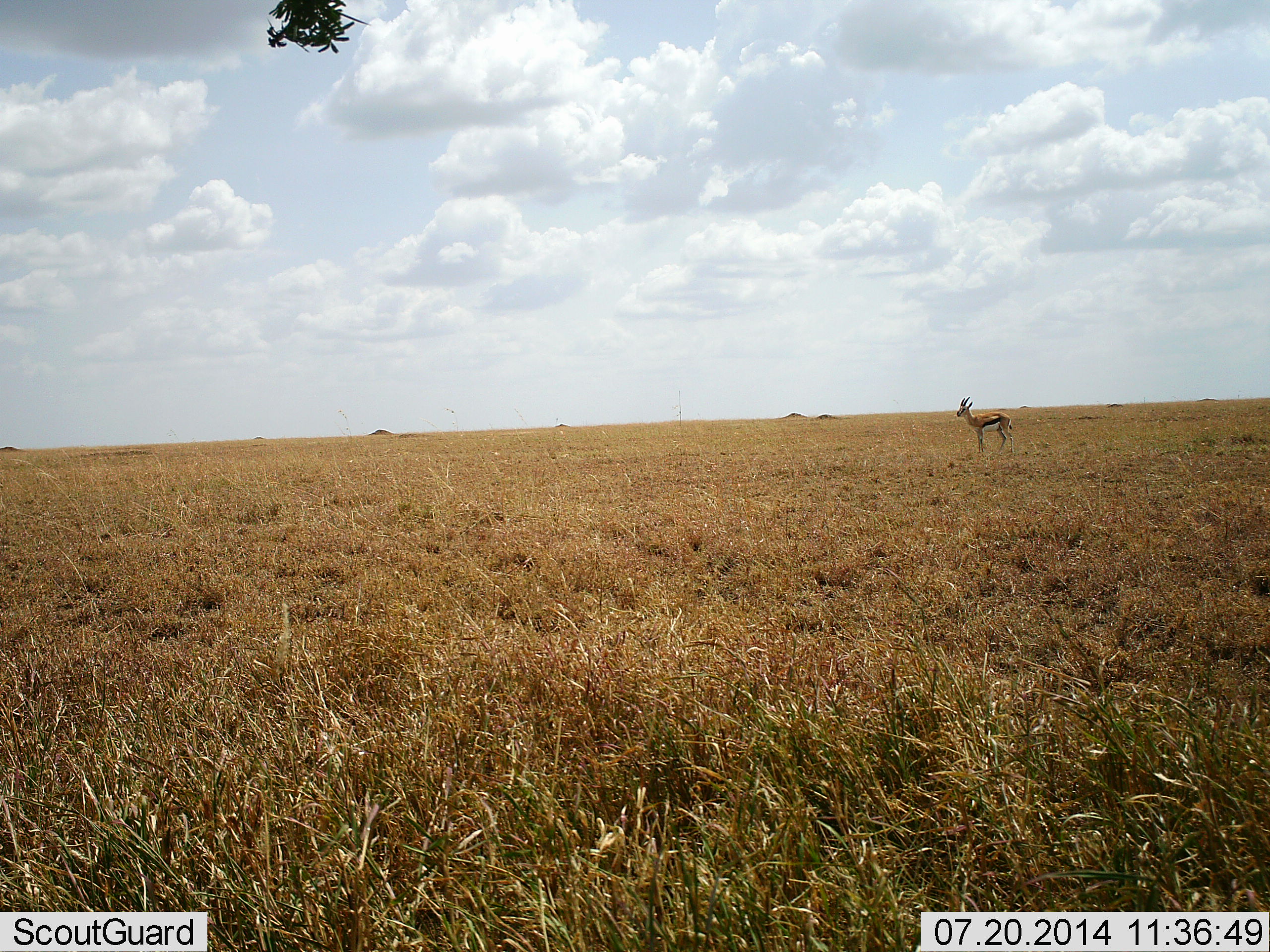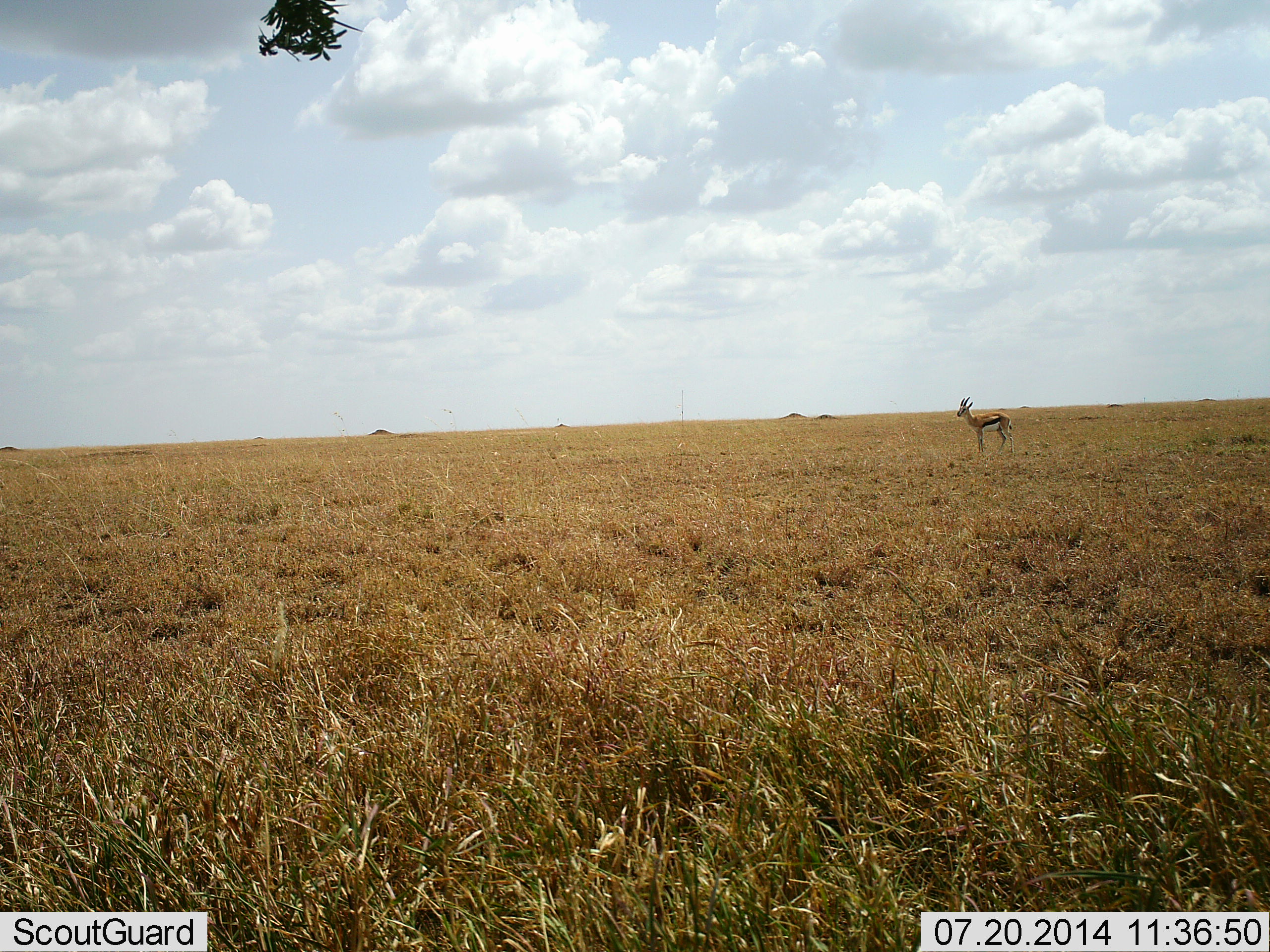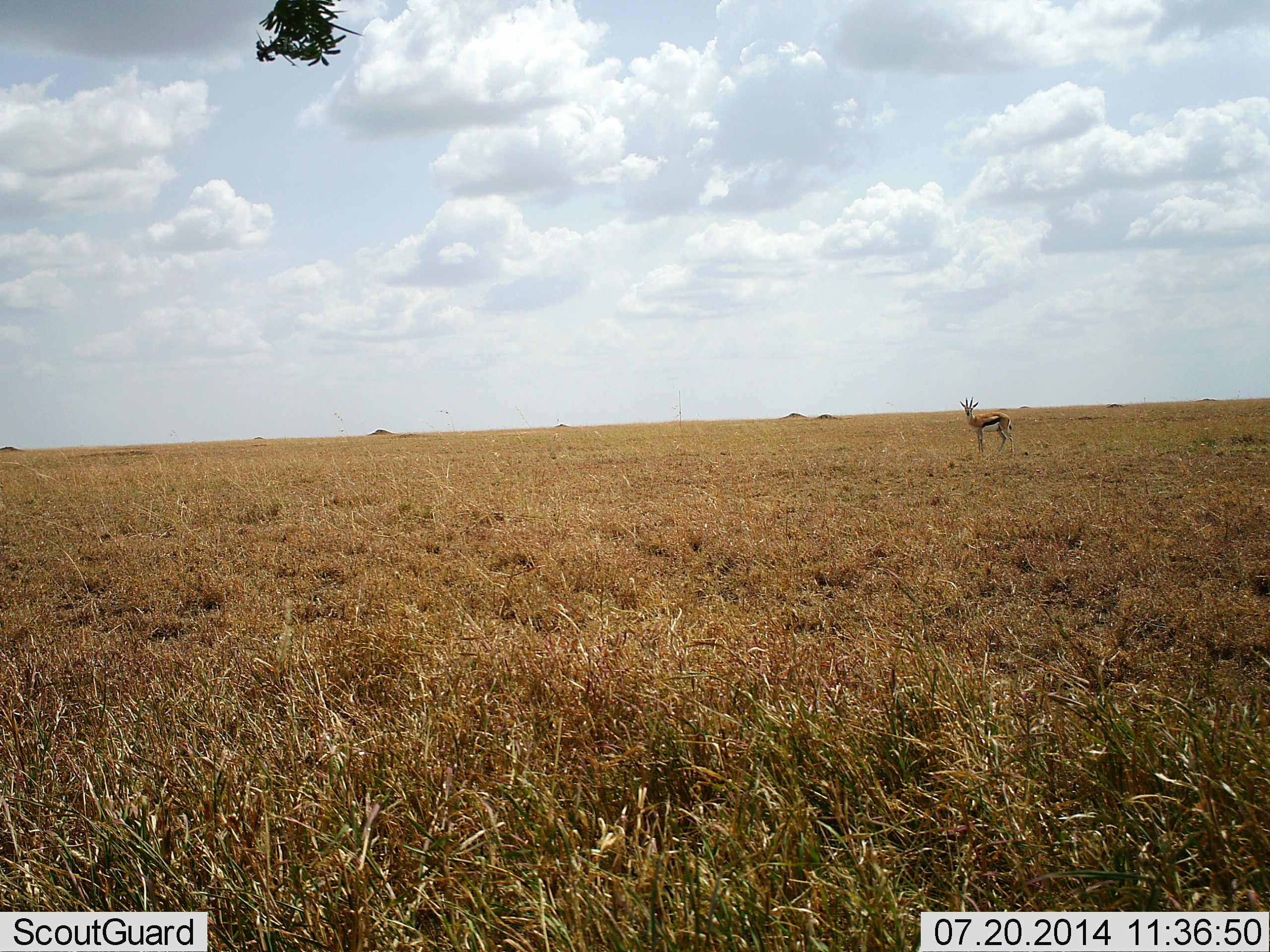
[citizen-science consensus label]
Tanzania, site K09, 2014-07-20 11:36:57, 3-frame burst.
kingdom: Animalia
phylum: Chordata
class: Mammalia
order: Artiodactyla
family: Bovidae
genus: Eudorcas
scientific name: Eudorcas thomsonii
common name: thomson's gazelle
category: gazellethomsons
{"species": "gazellethomsons (thomson's gazelle) (Eudorcas thomsonii)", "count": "1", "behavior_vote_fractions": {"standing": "100%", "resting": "0%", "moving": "0%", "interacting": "0%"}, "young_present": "0%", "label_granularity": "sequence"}